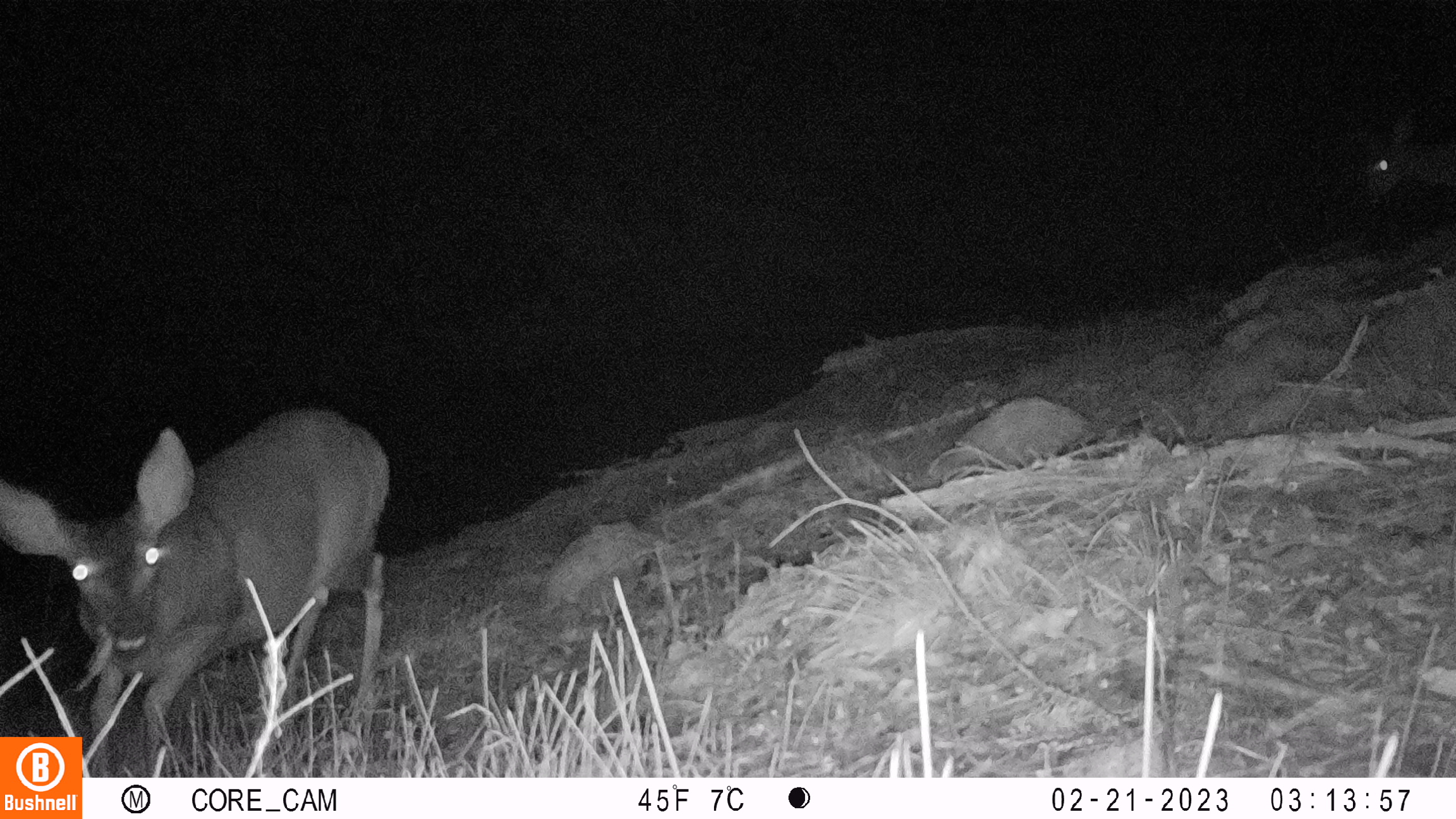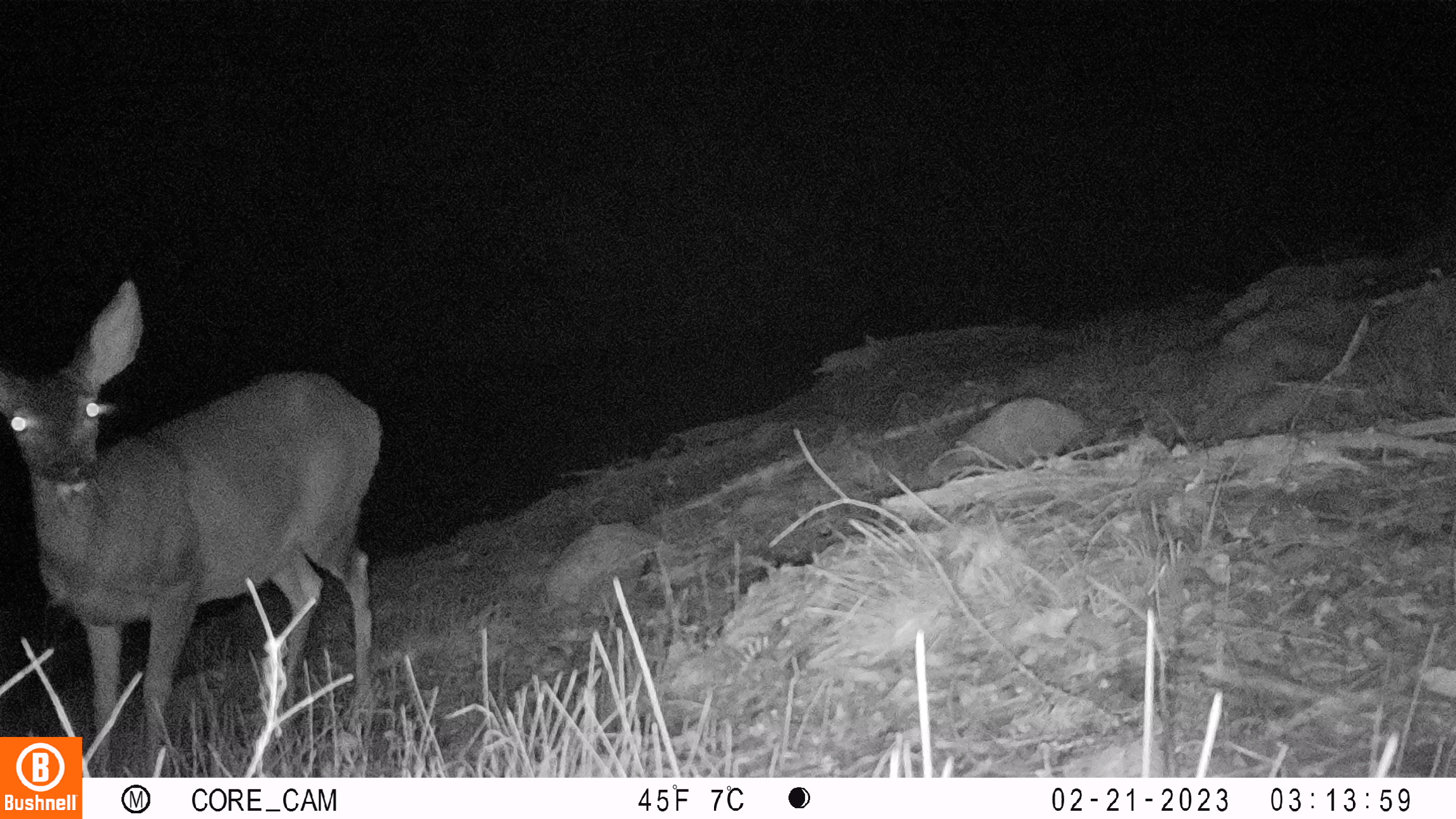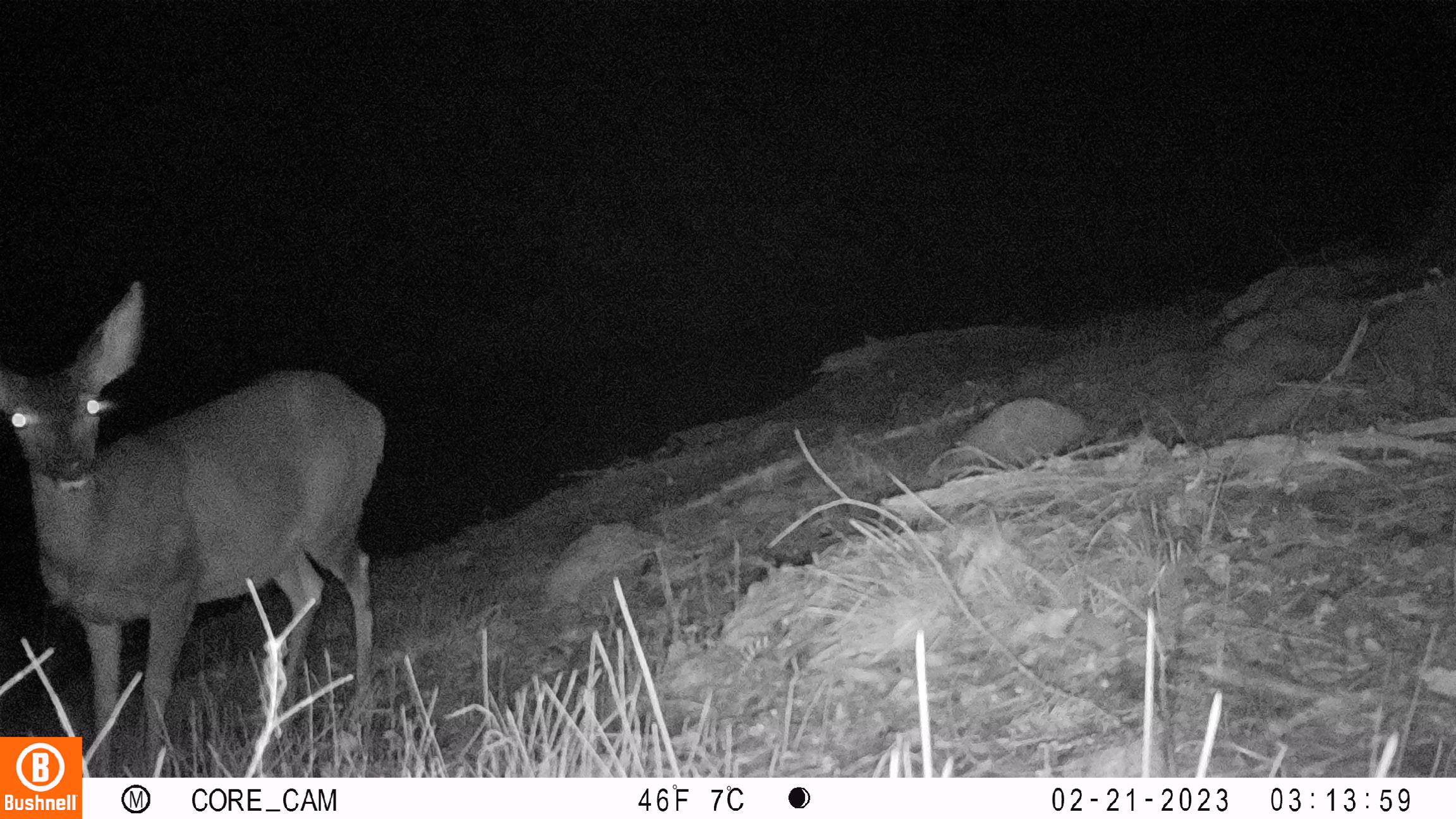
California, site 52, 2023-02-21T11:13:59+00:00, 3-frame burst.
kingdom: Animalia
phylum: Chordata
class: Mammalia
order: Artiodactyla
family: Cervidae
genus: Odocoileus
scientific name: Odocoileus hemionus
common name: mule deer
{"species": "mule deer (Odocoileus hemionus)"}